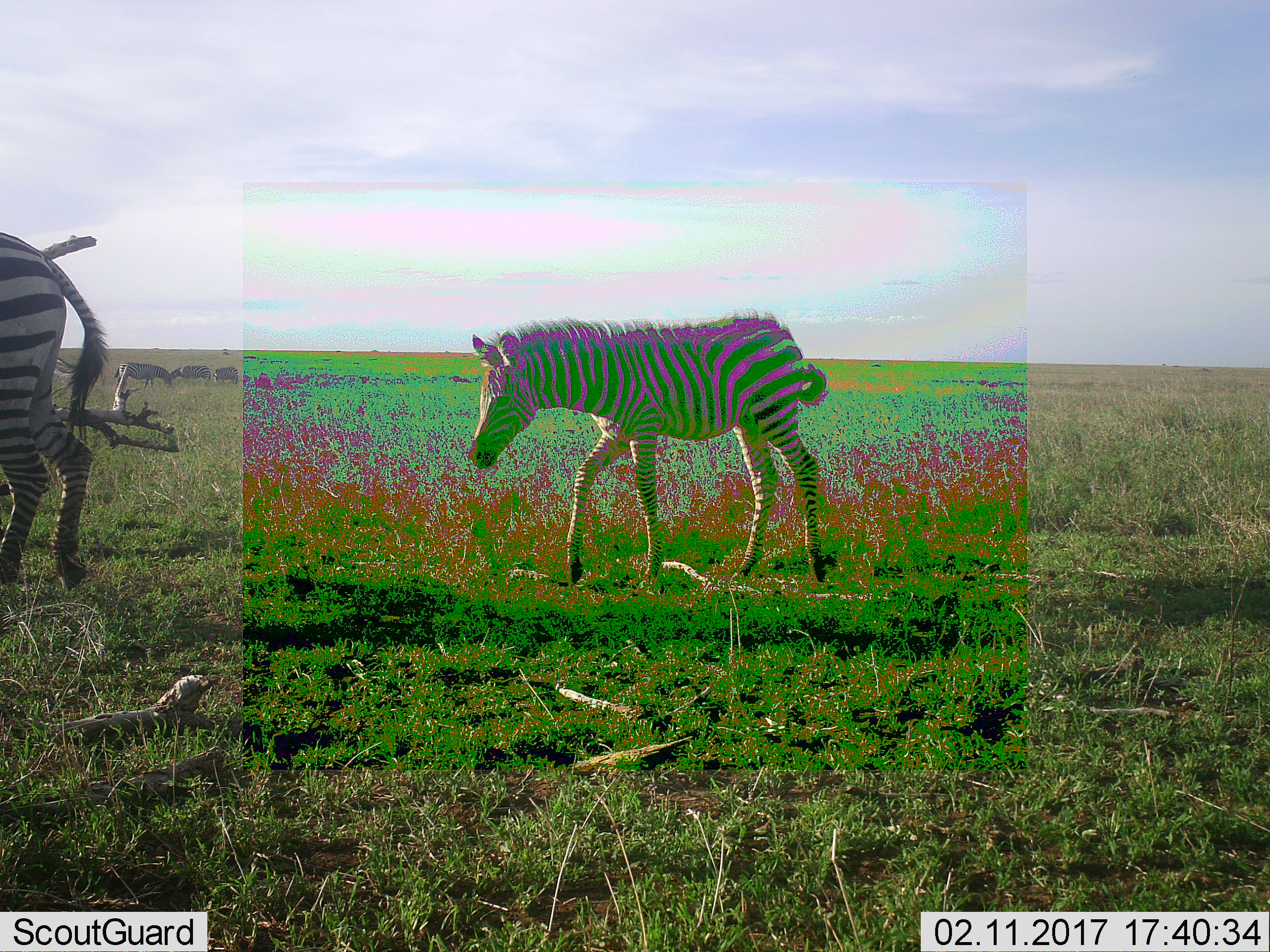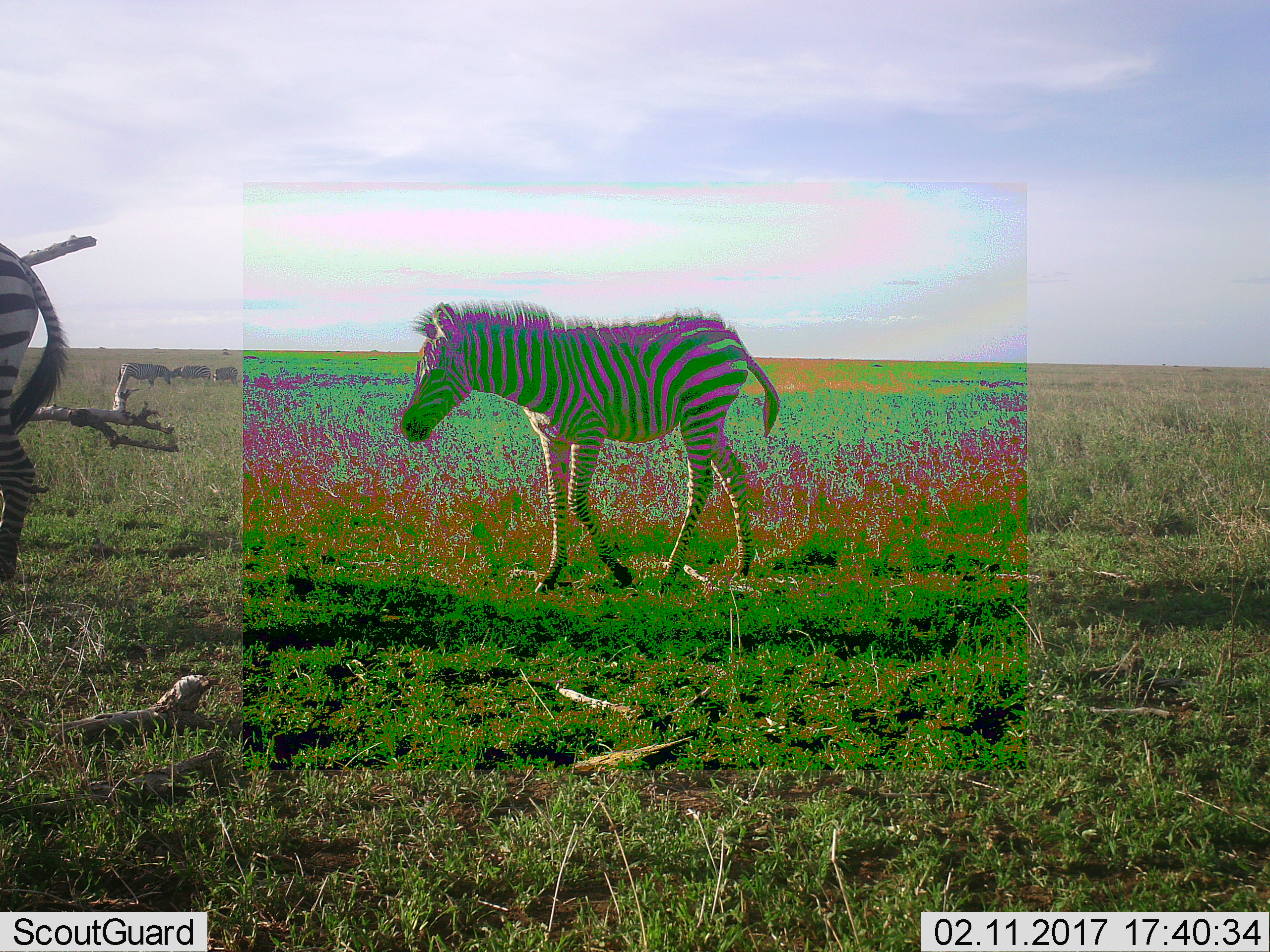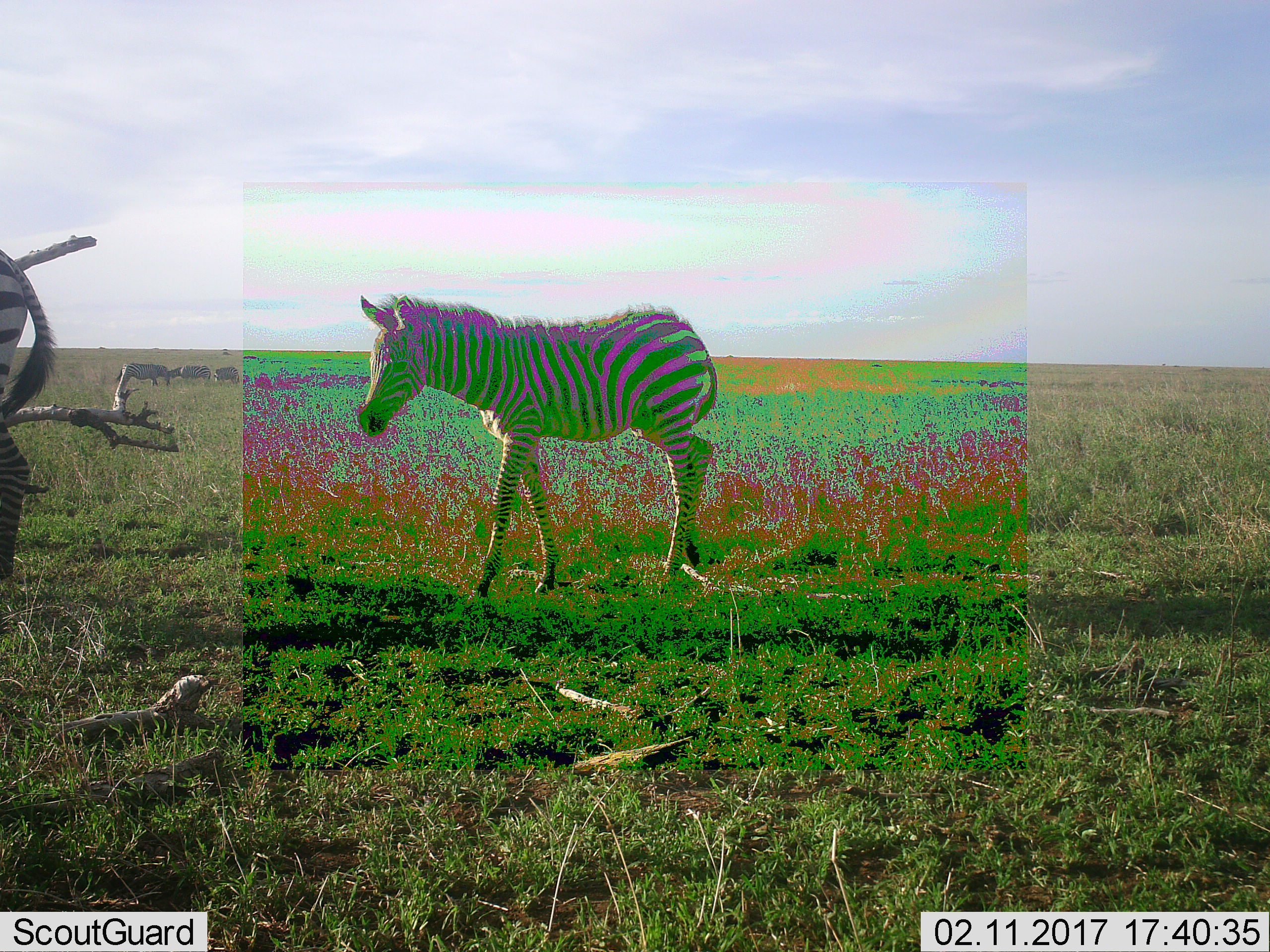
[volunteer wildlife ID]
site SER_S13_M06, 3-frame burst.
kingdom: Animalia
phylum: Chordata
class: Mammalia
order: Perissodactyla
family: Equidae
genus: Equus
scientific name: Equus quagga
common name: plains zebra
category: zebraplains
Zebraplains (plains zebra) (Equus quagga), count 5. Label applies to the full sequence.